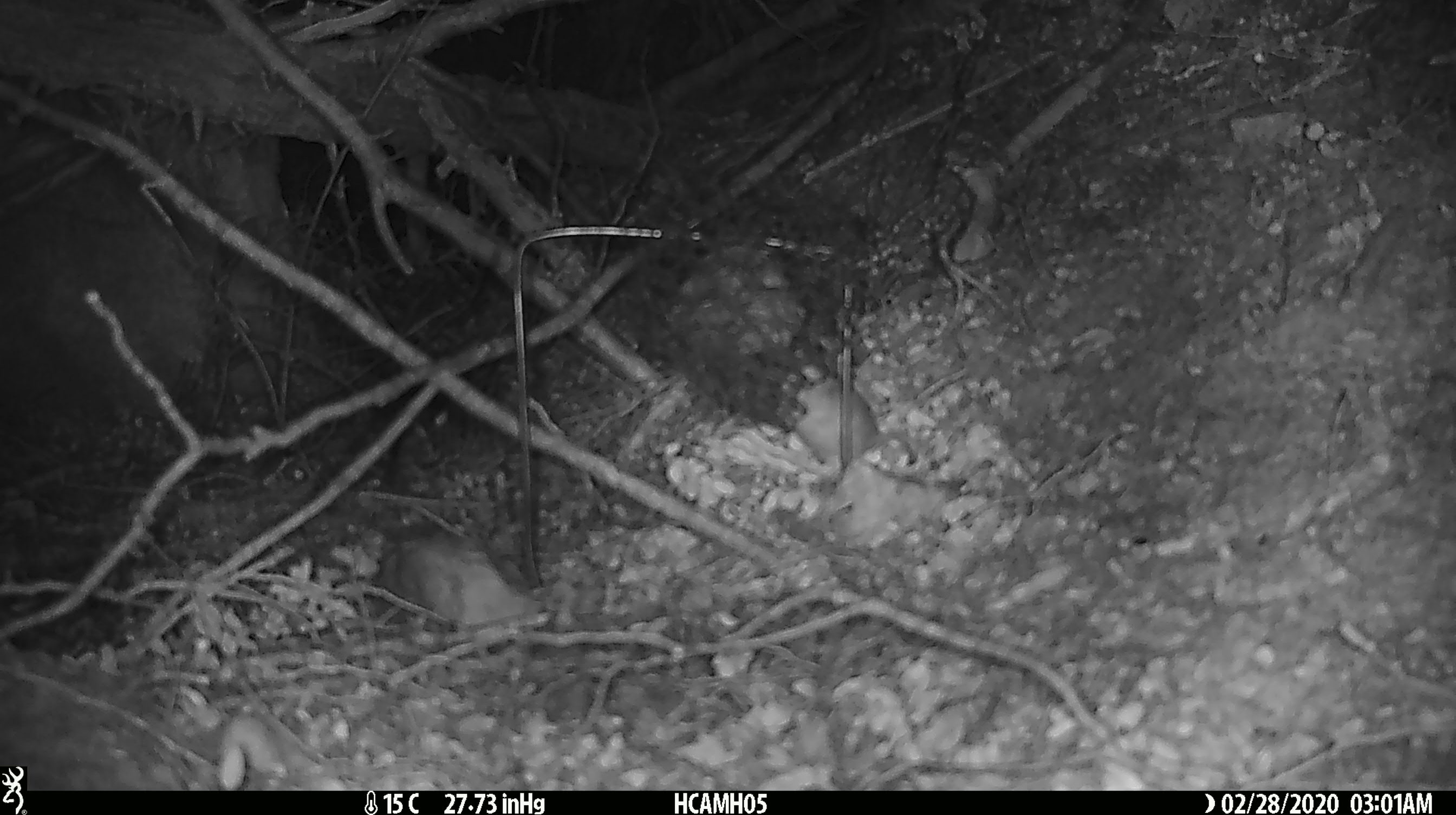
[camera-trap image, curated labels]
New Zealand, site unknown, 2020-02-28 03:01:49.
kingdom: Animalia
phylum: Chordata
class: Mammalia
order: Rodentia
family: Muridae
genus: Mus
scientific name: Mus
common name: mouse